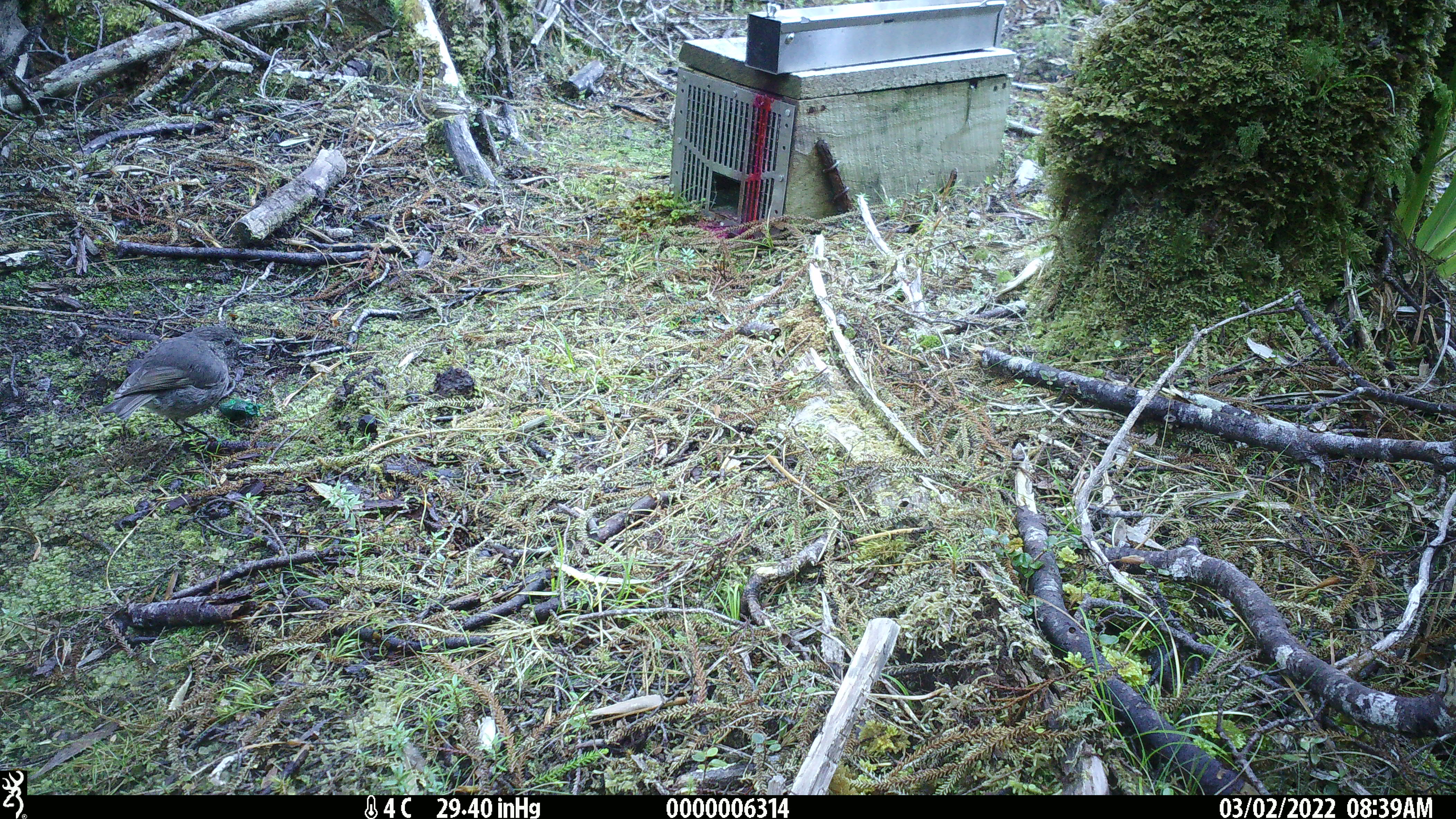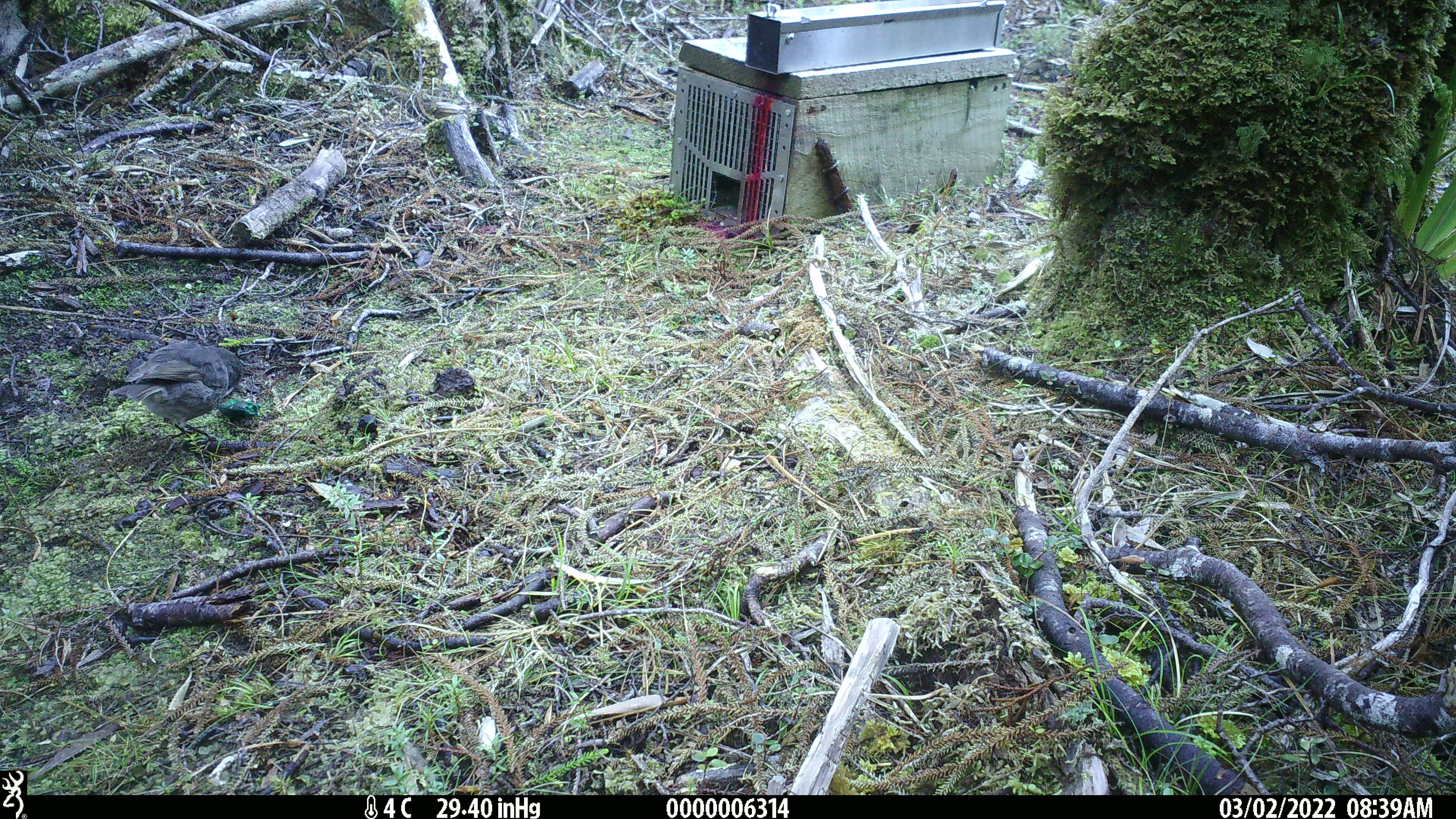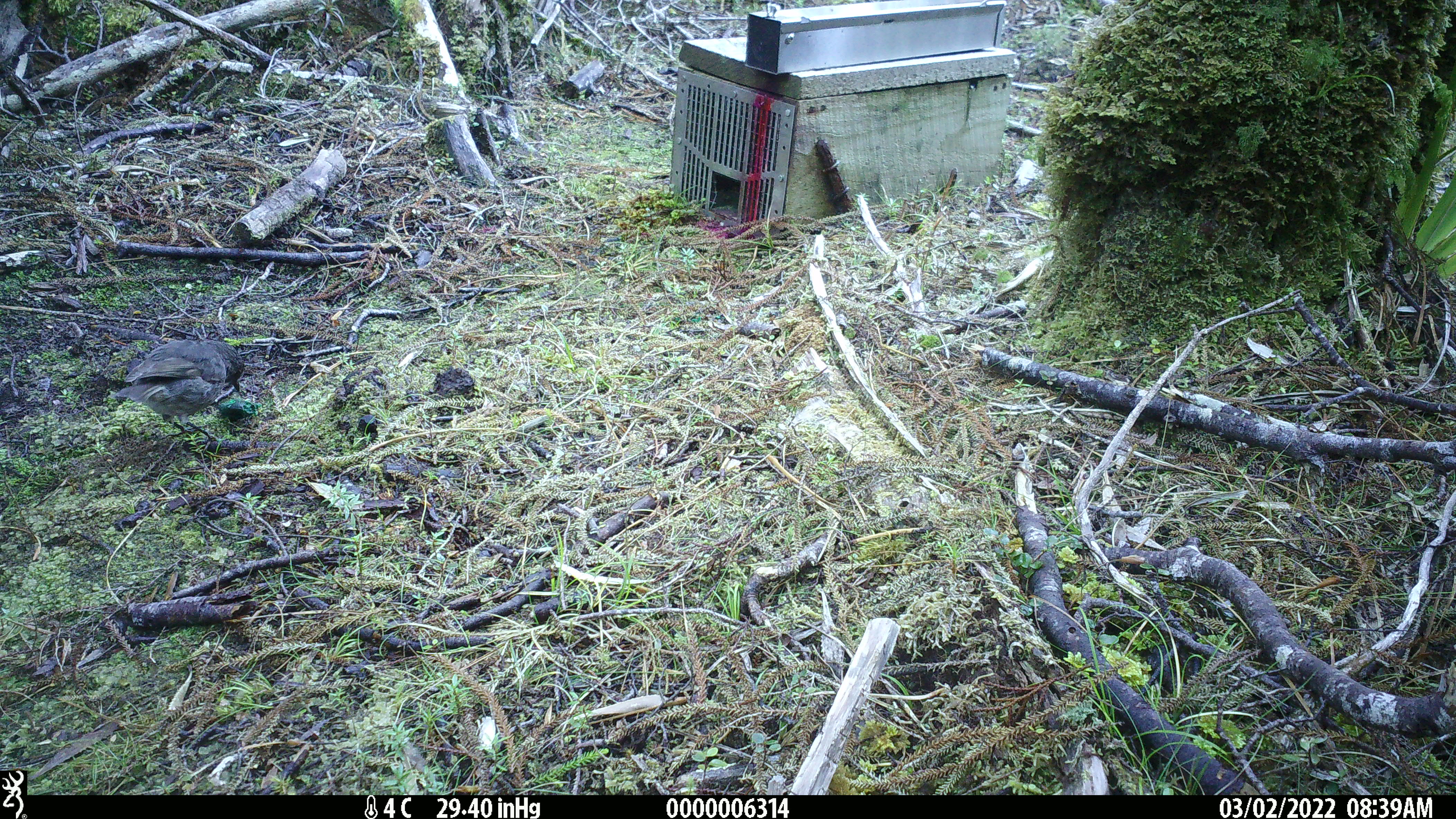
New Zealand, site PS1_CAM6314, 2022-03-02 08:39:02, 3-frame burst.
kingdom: Animalia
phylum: Chordata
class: Aves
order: Passeriformes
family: Petroicidae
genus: Petroica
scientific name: Petroica australis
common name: new zealand robin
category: robin